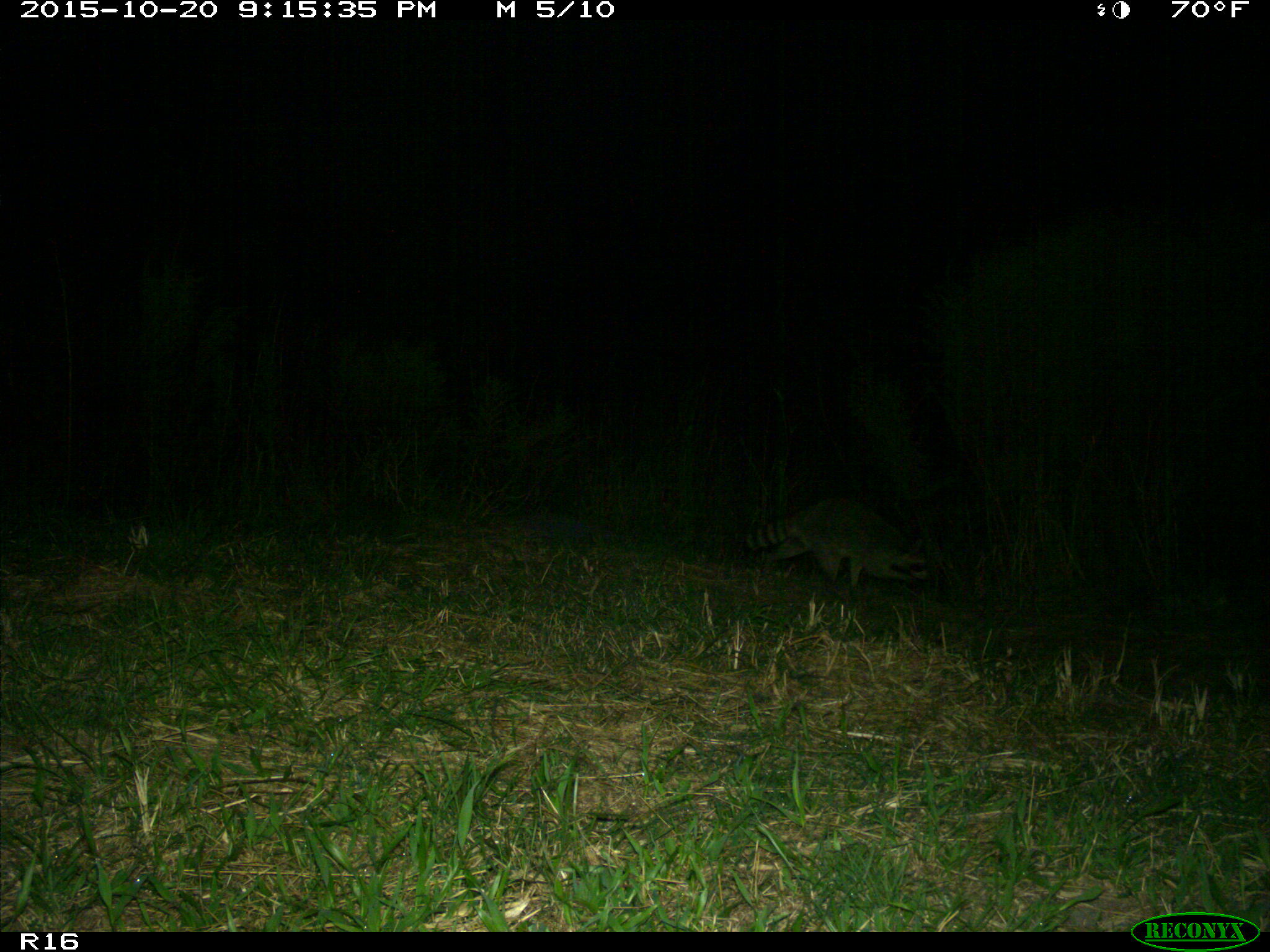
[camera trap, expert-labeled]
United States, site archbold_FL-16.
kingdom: Animalia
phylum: Chordata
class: Mammalia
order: Carnivora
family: Procyonidae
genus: Procyon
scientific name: Procyon lotor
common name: common raccoon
Procyon lotor (common raccoon).